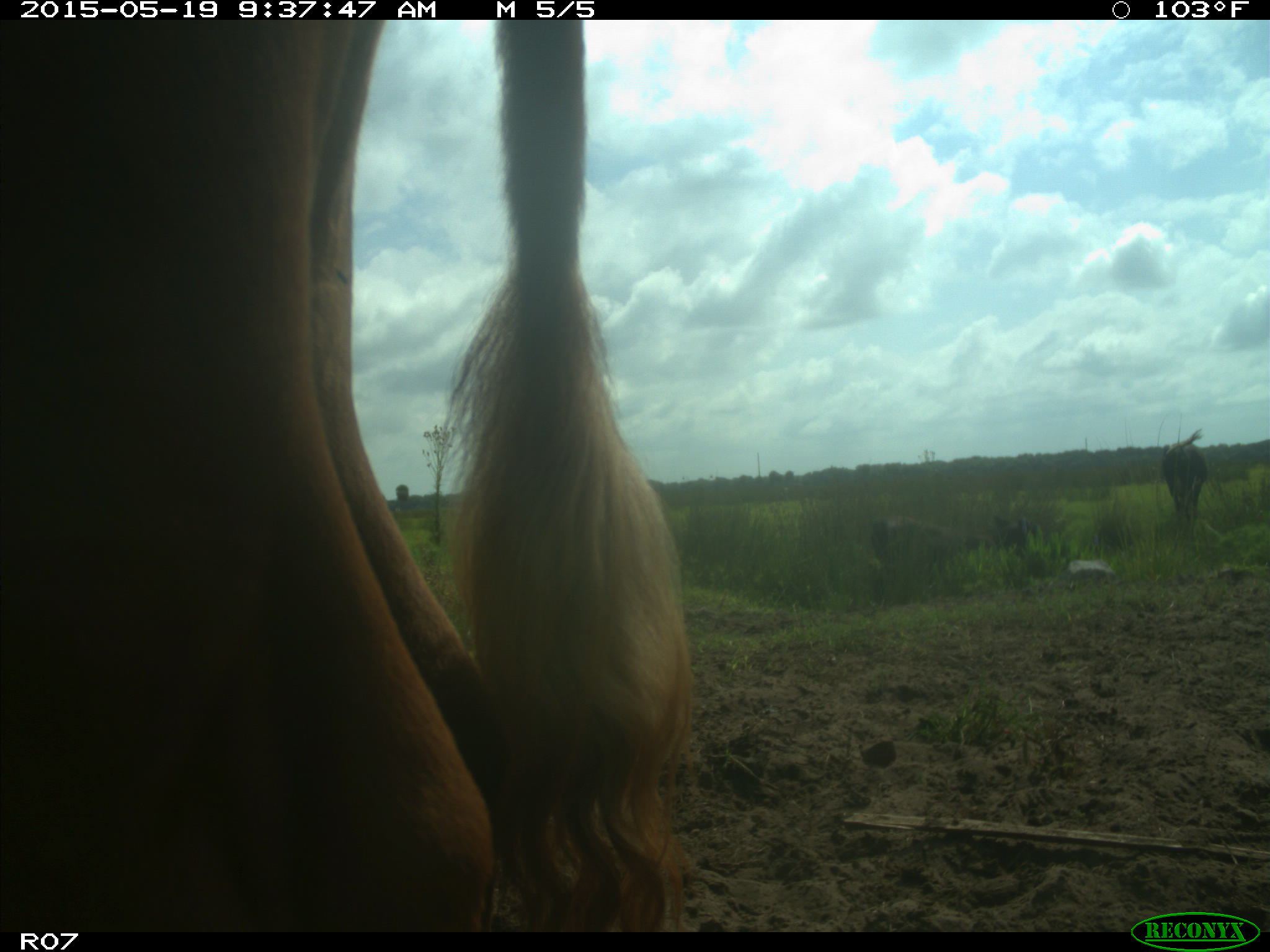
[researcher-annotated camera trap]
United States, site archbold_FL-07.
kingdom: Animalia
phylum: Chordata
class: Mammalia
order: Artiodactyla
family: Bovidae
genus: Bos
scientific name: Bos taurus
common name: domestic cow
Bos taurus (domestic cow).